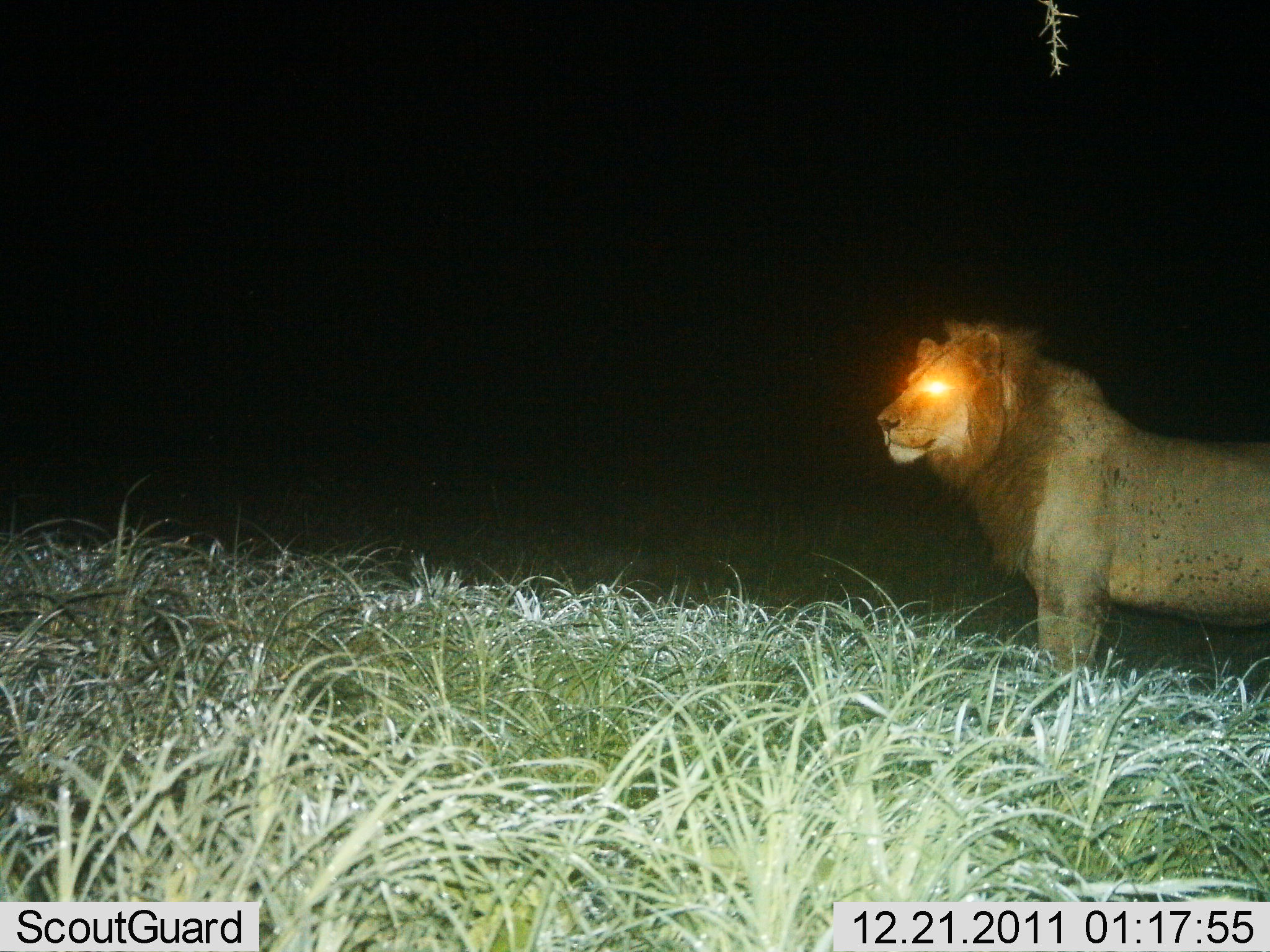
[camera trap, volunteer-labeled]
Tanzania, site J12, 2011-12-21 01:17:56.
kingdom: Animalia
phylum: Chordata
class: Mammalia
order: Carnivora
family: Felidae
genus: Panthera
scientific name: Panthera leo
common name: lion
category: lionmale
Lionmale (lion) (Panthera leo), count 1. Behavior (volunteer vote fractions): standing 91%, resting 9%, moving 0%, interacting 0%. Young present (vote fraction): 0%. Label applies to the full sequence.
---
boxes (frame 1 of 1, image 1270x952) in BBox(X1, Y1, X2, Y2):
animal: BBox(875, 314, 1270, 691)